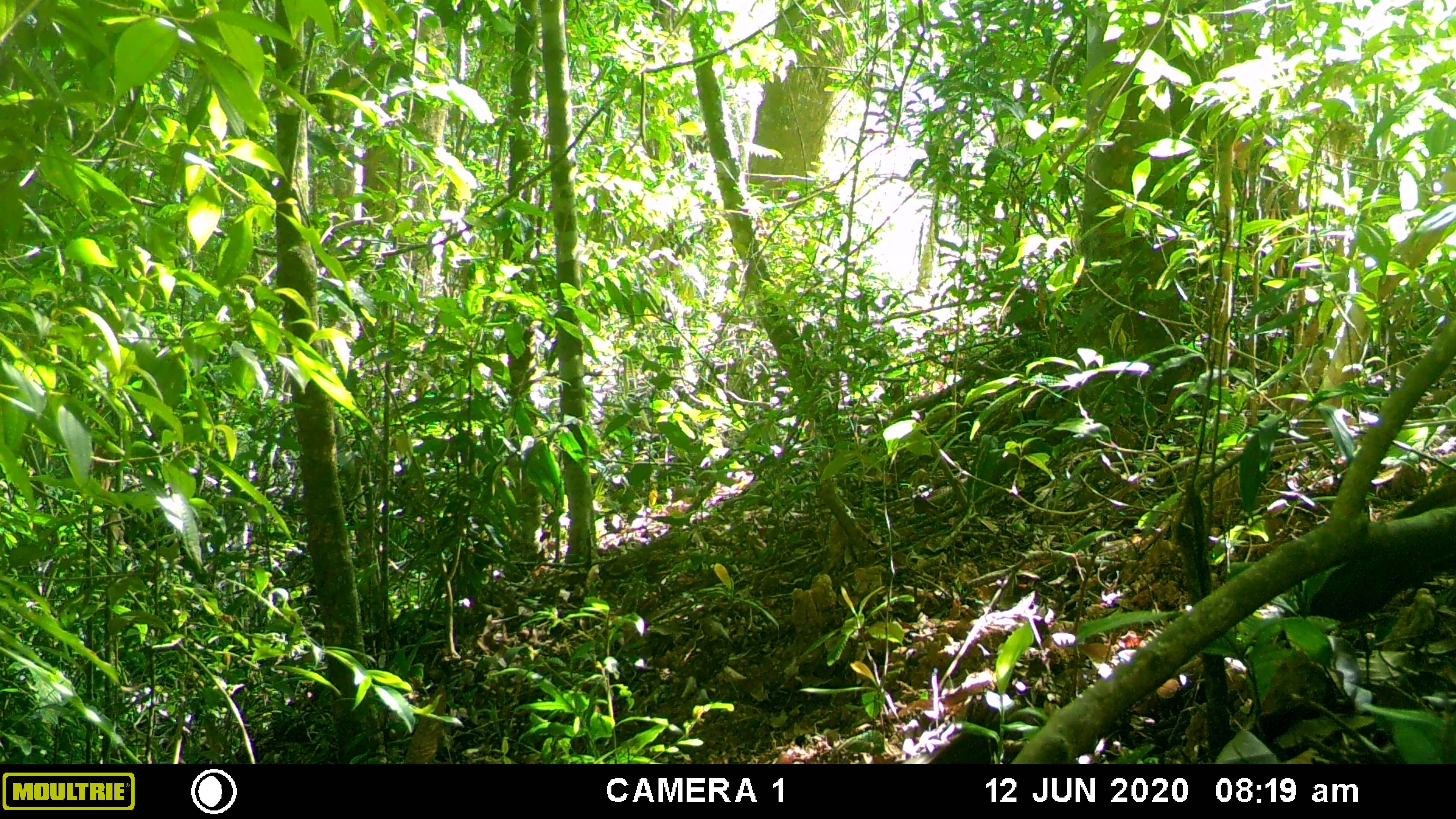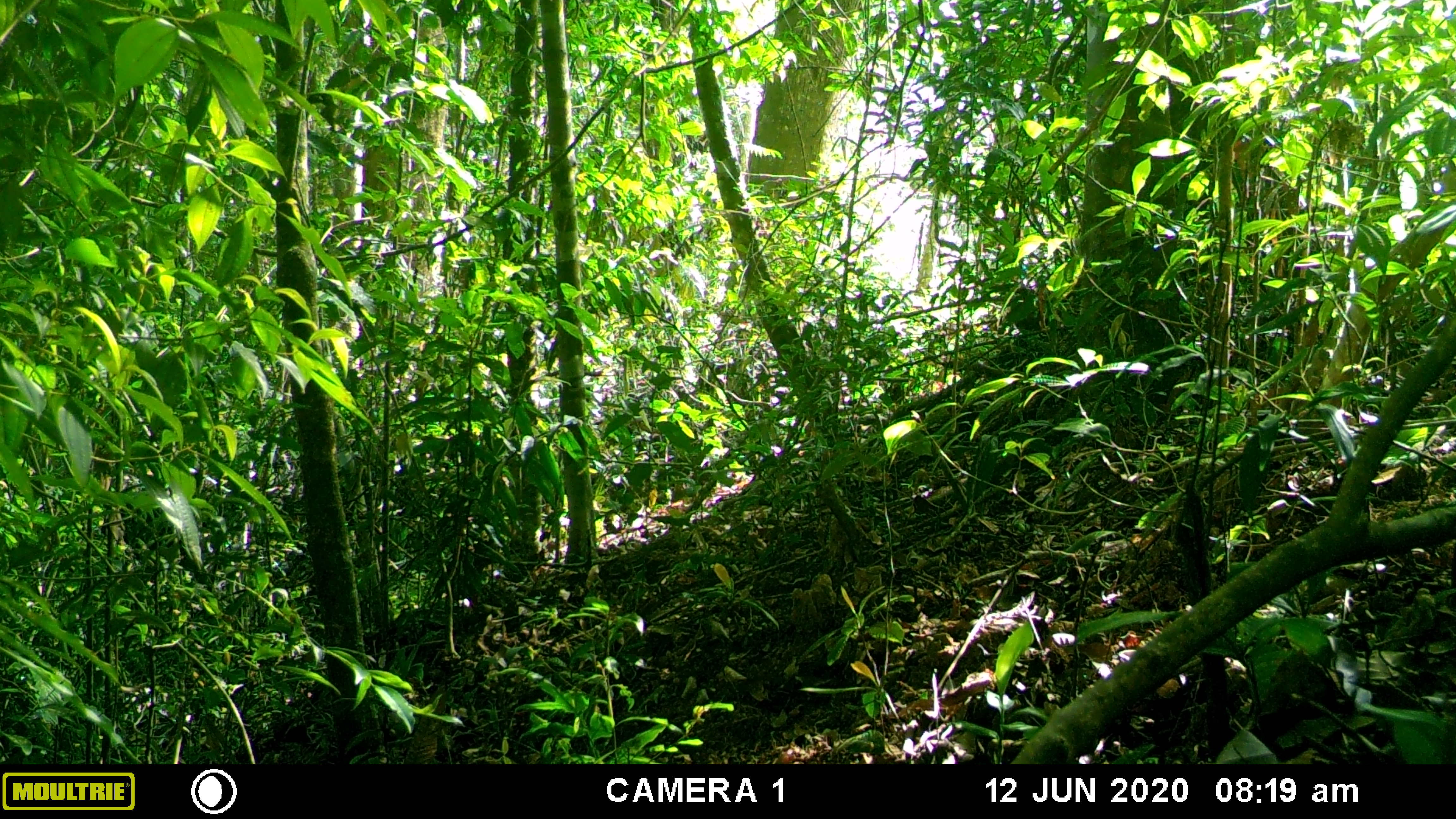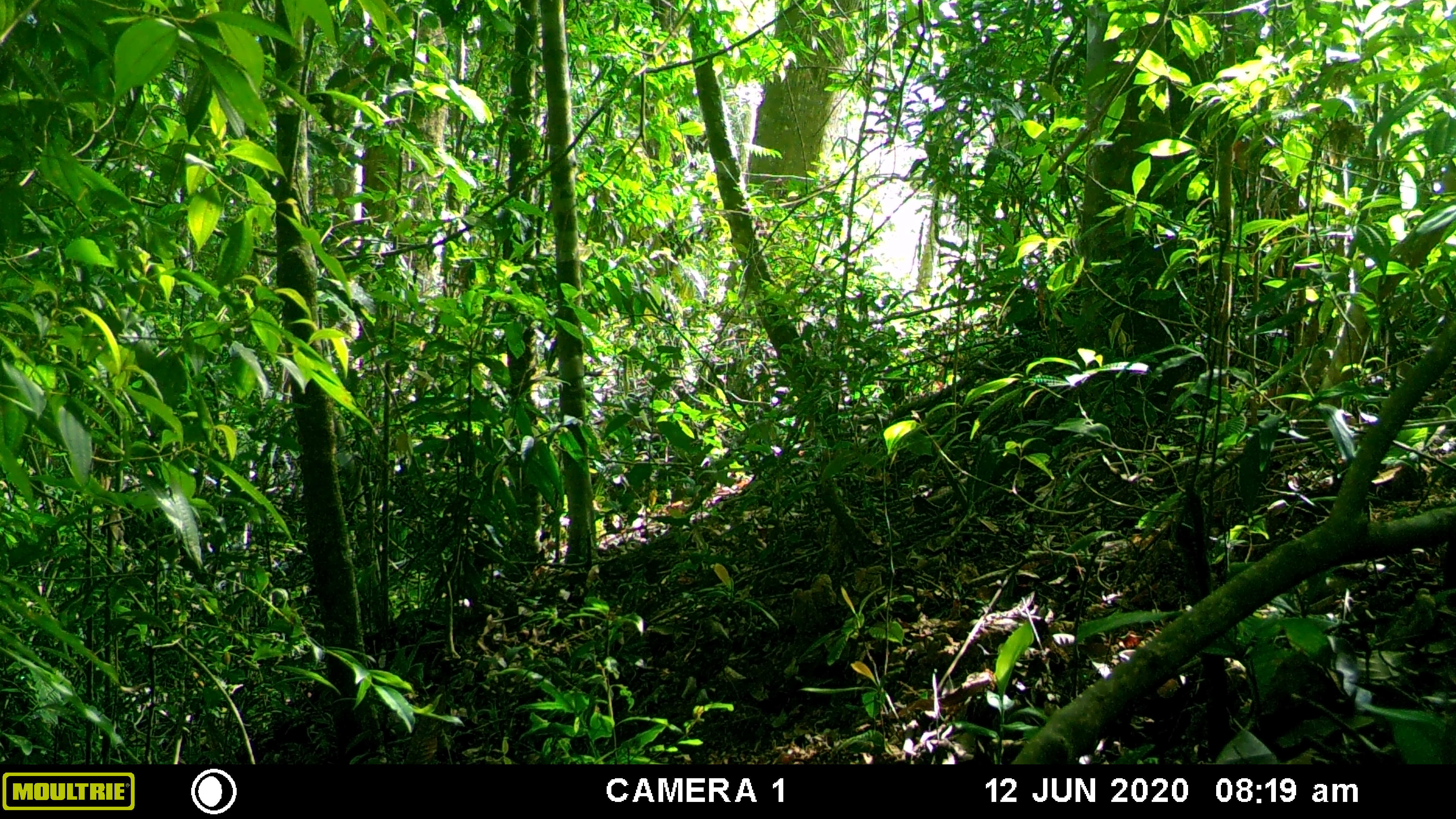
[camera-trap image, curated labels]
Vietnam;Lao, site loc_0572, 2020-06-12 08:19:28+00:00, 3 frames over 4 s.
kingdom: Animalia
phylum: Chordata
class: Aves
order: Galliformes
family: Phasianidae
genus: Gallus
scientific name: Gallus gallus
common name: red junglefowl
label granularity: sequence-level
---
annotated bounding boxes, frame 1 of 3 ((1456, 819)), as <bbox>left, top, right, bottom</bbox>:
red junglefowl: <bbox>1279, 476, 1455, 644</bbox>; <bbox>904, 694, 997, 764</bbox>